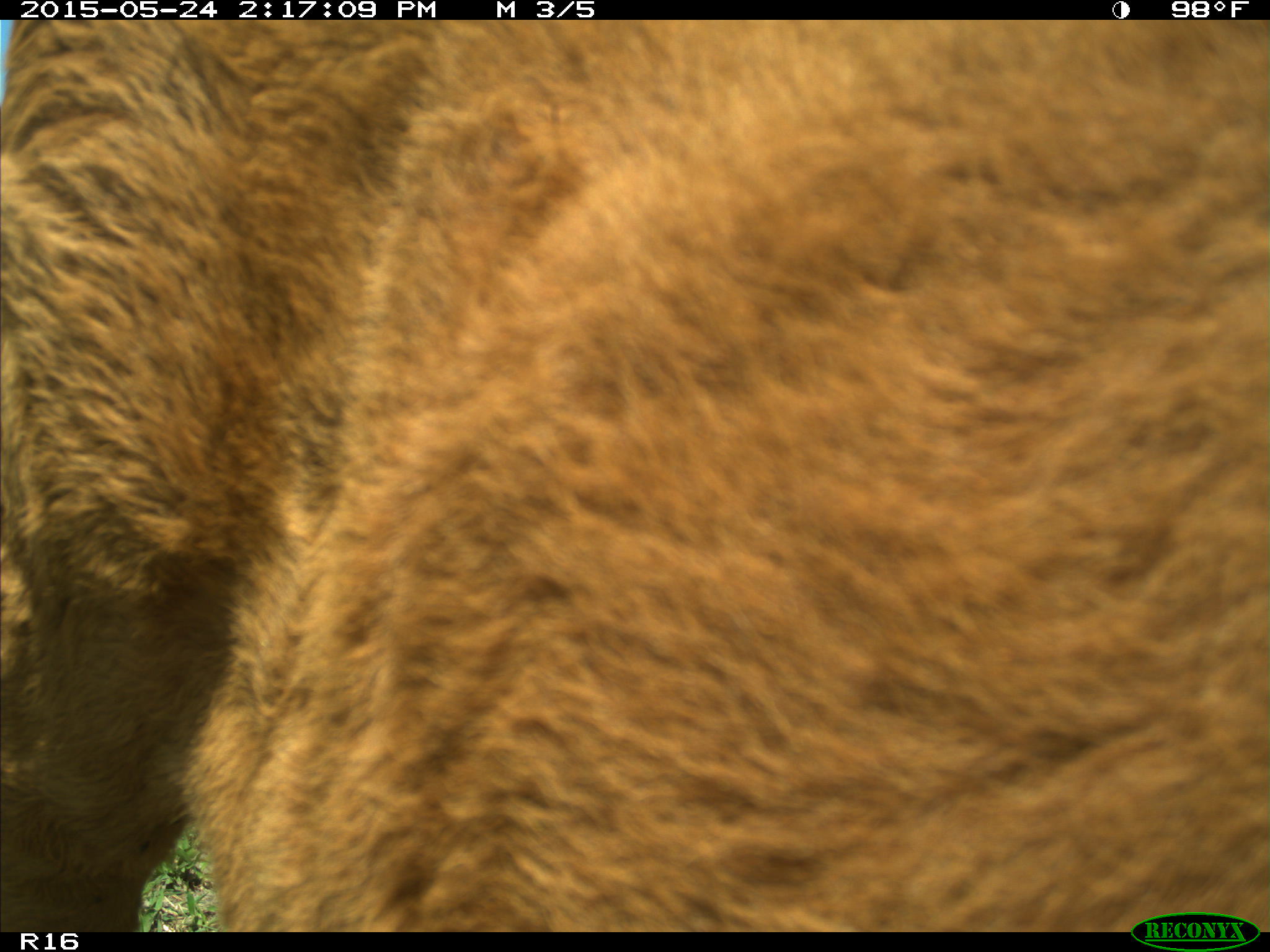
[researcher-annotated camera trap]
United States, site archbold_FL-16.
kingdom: Animalia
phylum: Chordata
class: Mammalia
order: Artiodactyla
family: Bovidae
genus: Bos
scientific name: Bos taurus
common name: domestic cow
Bos taurus (domestic cow).